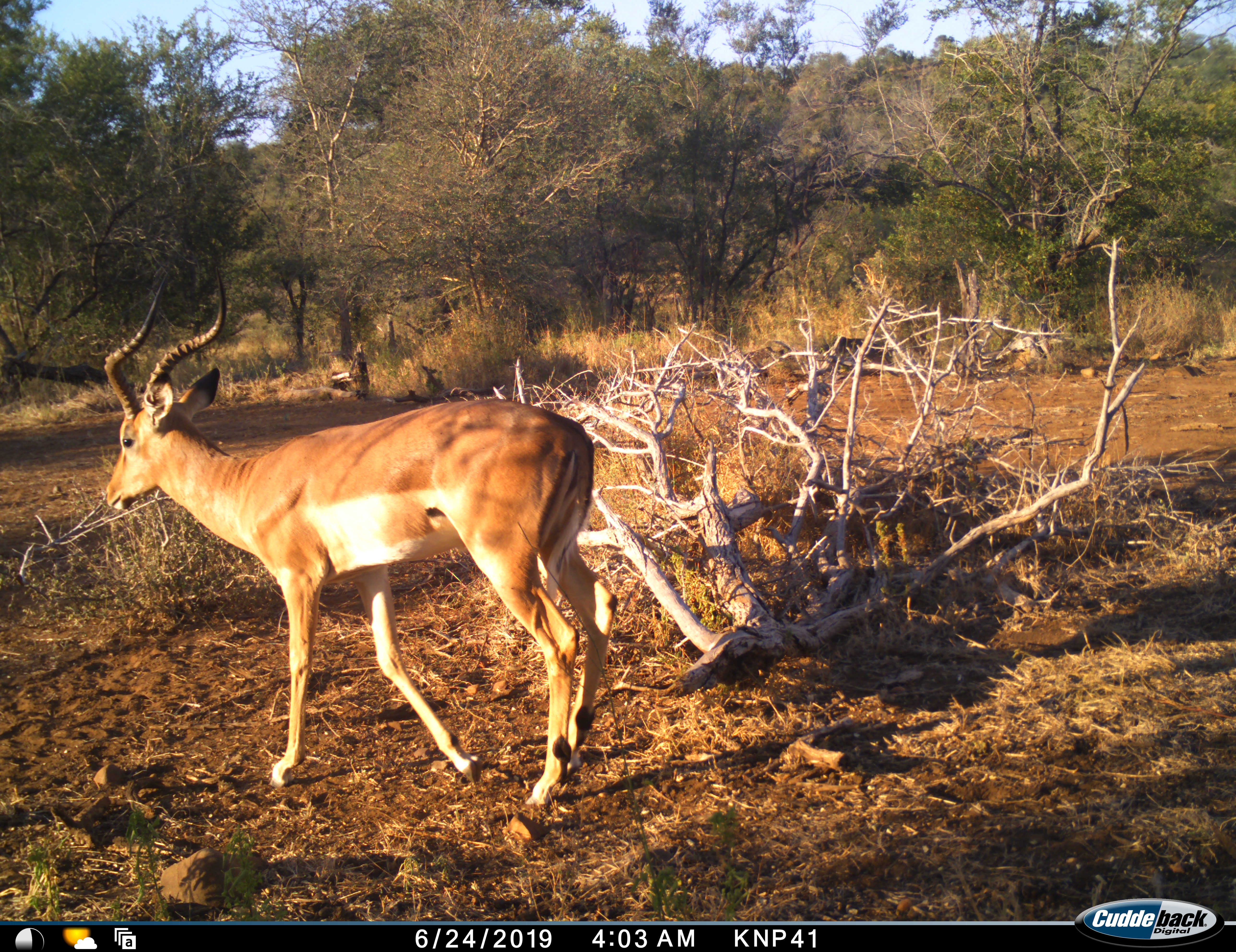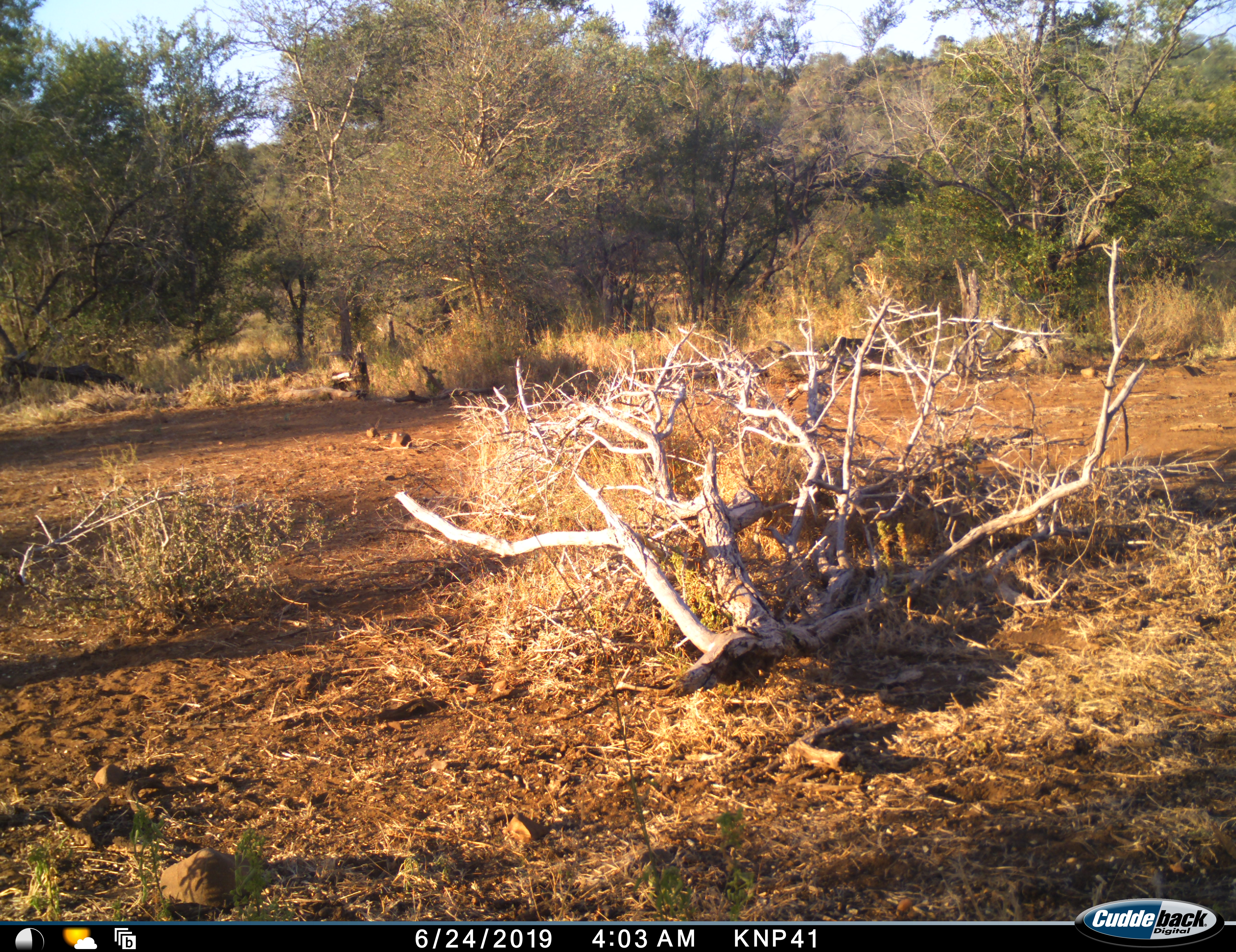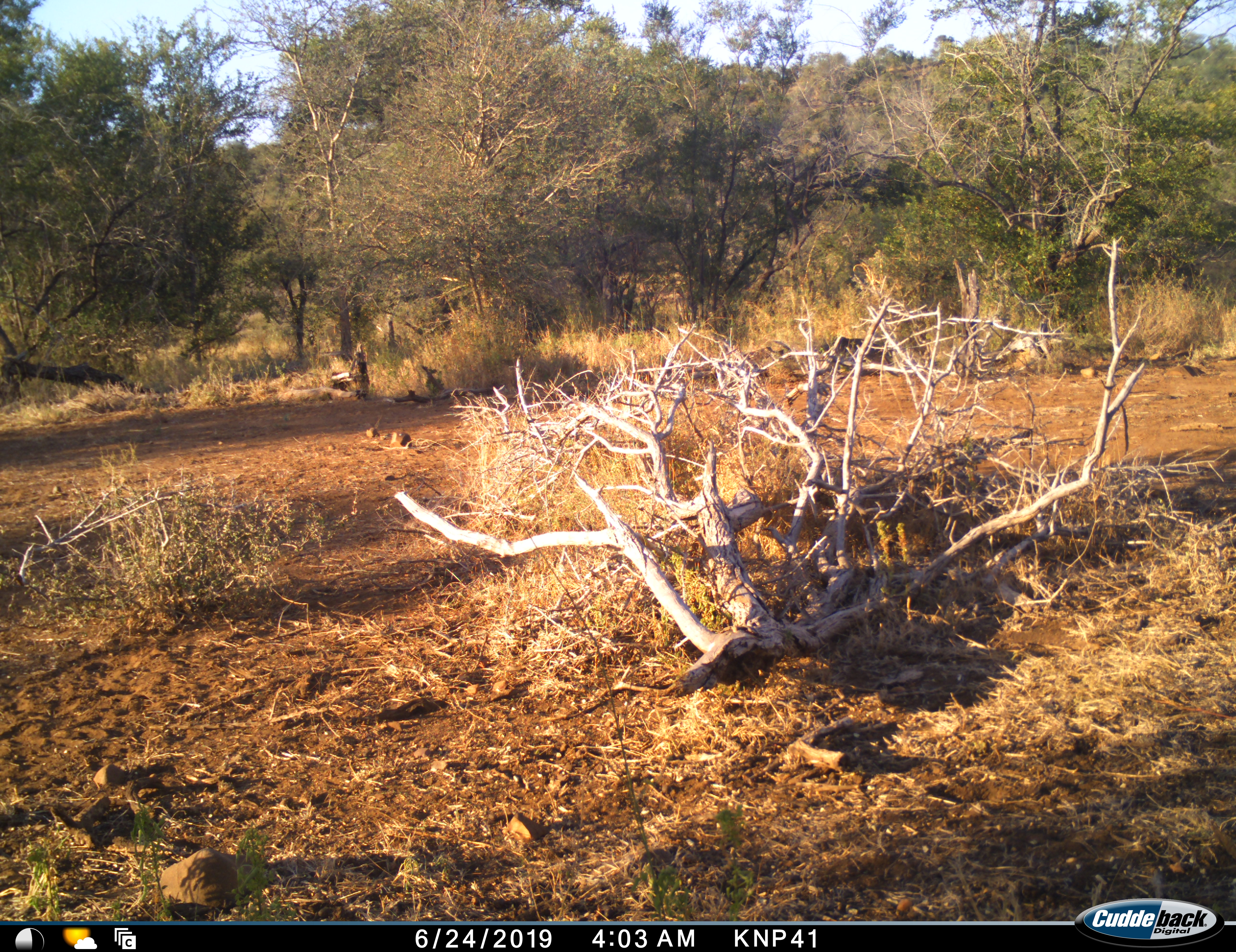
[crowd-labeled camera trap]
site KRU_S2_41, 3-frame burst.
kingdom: Animalia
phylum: Chordata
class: Mammalia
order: Artiodactyla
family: Bovidae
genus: Aepyceros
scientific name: Aepyceros melampus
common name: impala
Impala (Aepyceros melampus), count 1. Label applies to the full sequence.